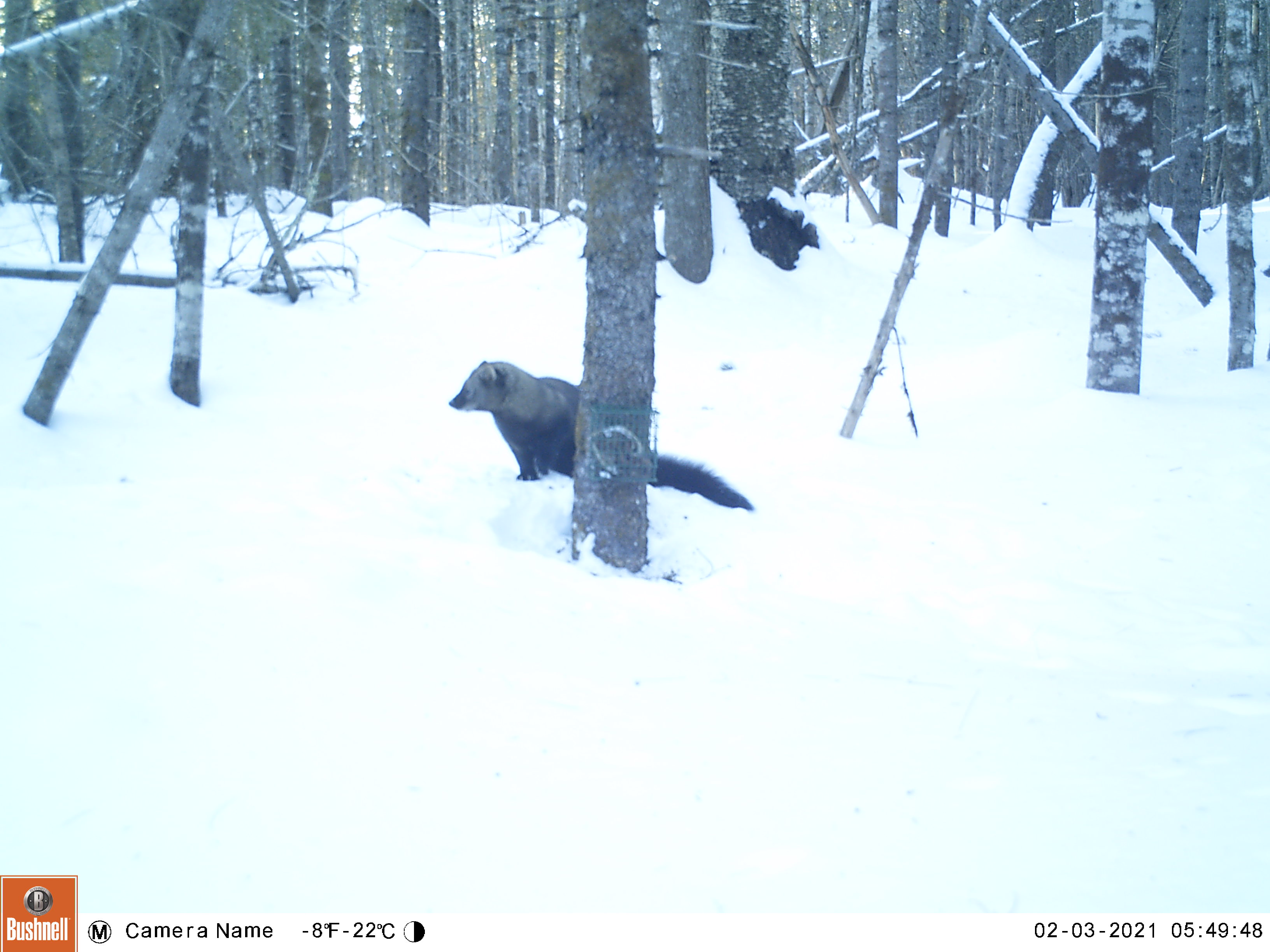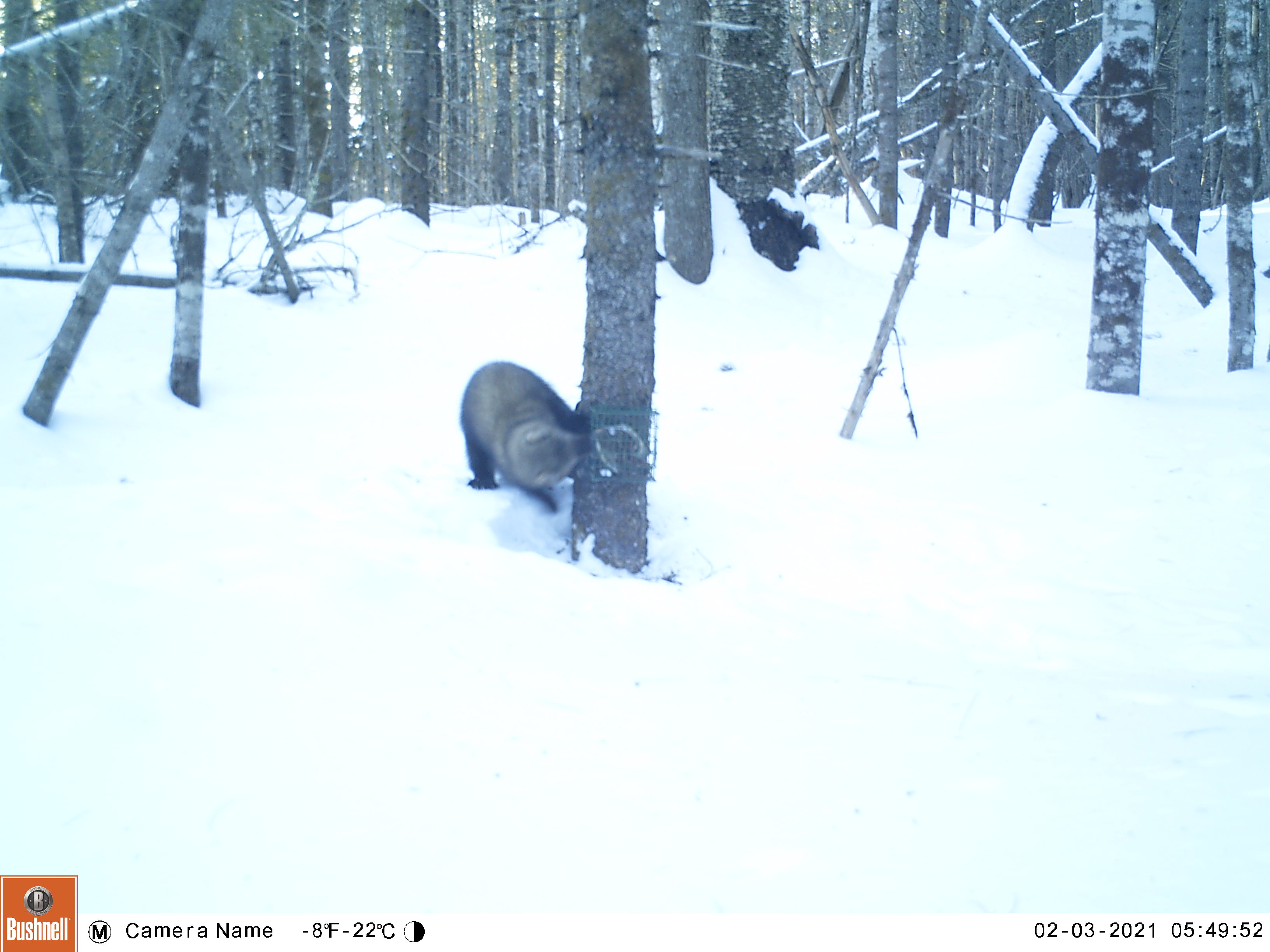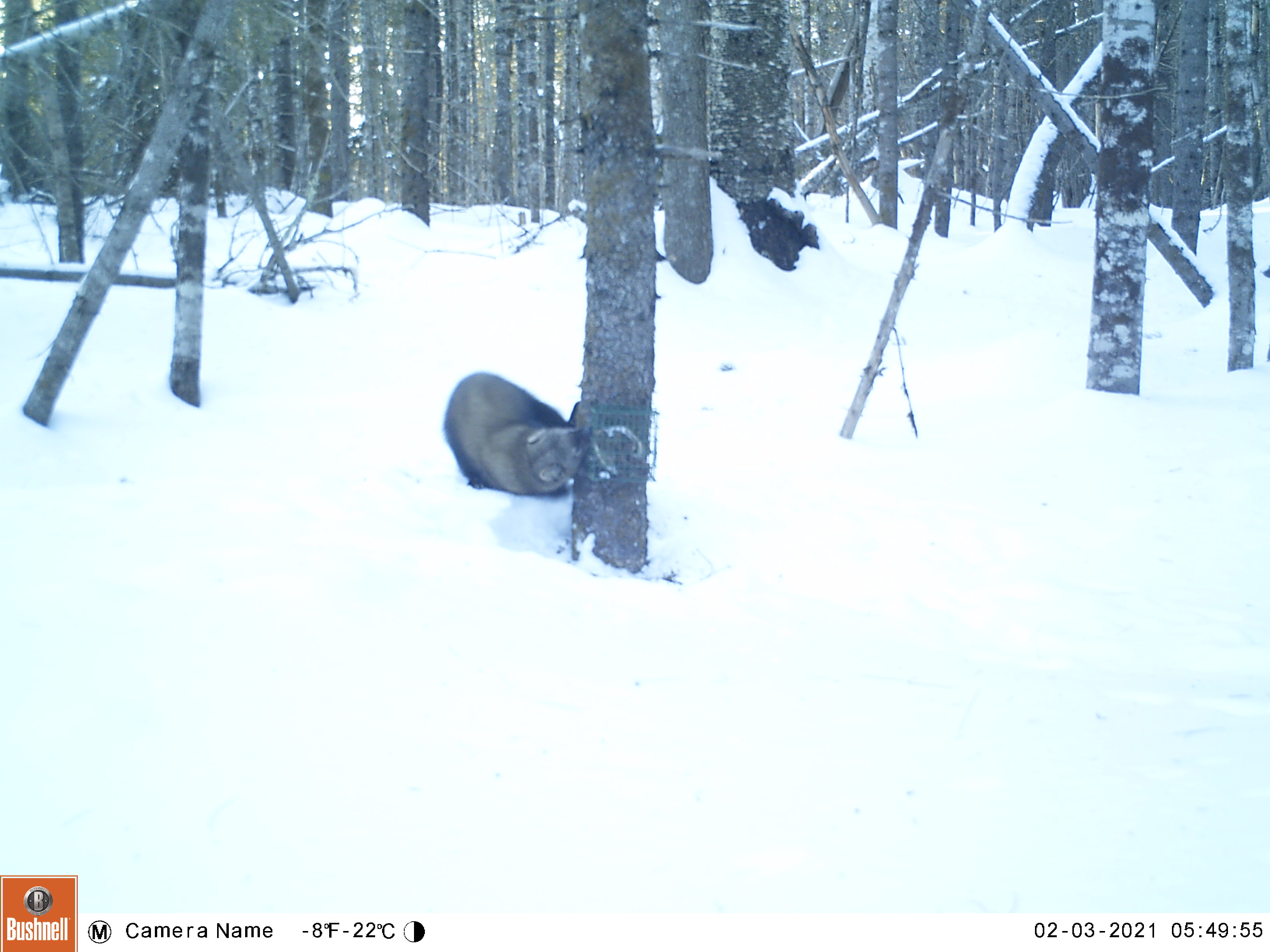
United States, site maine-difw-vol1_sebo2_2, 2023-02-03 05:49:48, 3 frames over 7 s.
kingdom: Animalia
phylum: Chordata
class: Mammalia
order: Carnivora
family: Mustelidae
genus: Pekania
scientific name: Pekania pennanti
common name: fisher